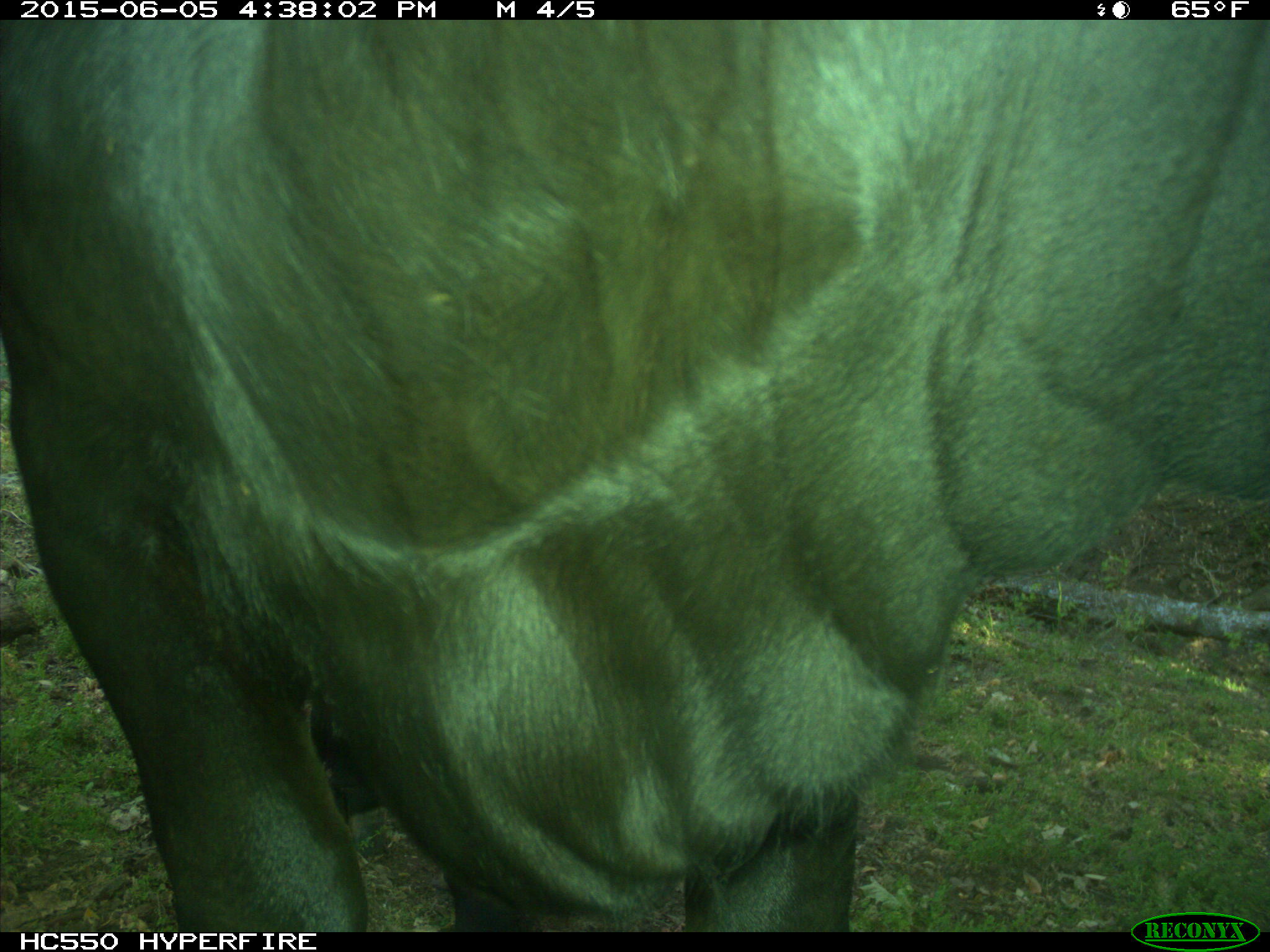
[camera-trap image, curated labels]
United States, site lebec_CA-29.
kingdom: Animalia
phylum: Chordata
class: Mammalia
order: Artiodactyla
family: Bovidae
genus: Bos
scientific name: Bos taurus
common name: domestic cow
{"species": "Bos taurus (domestic cow)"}